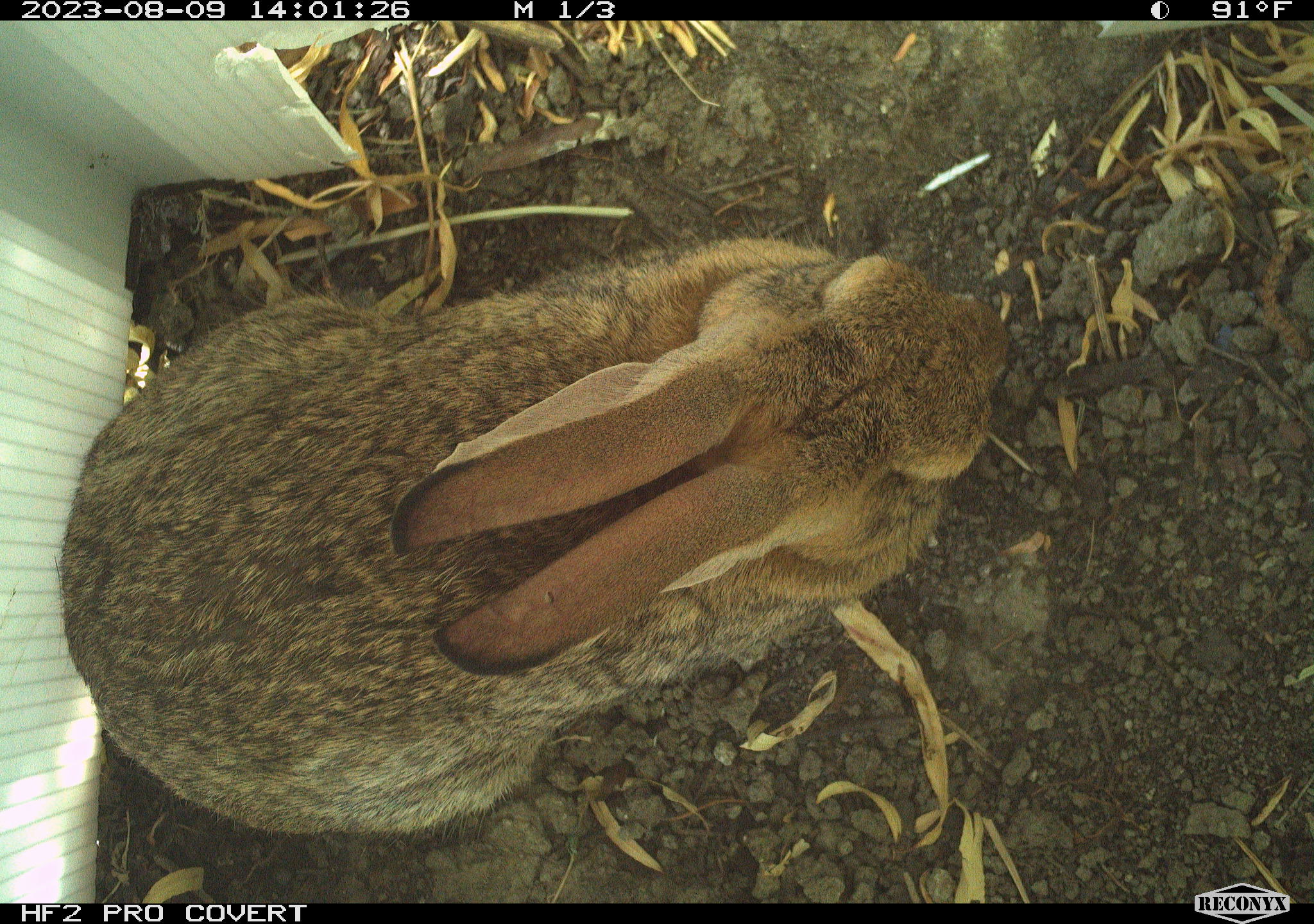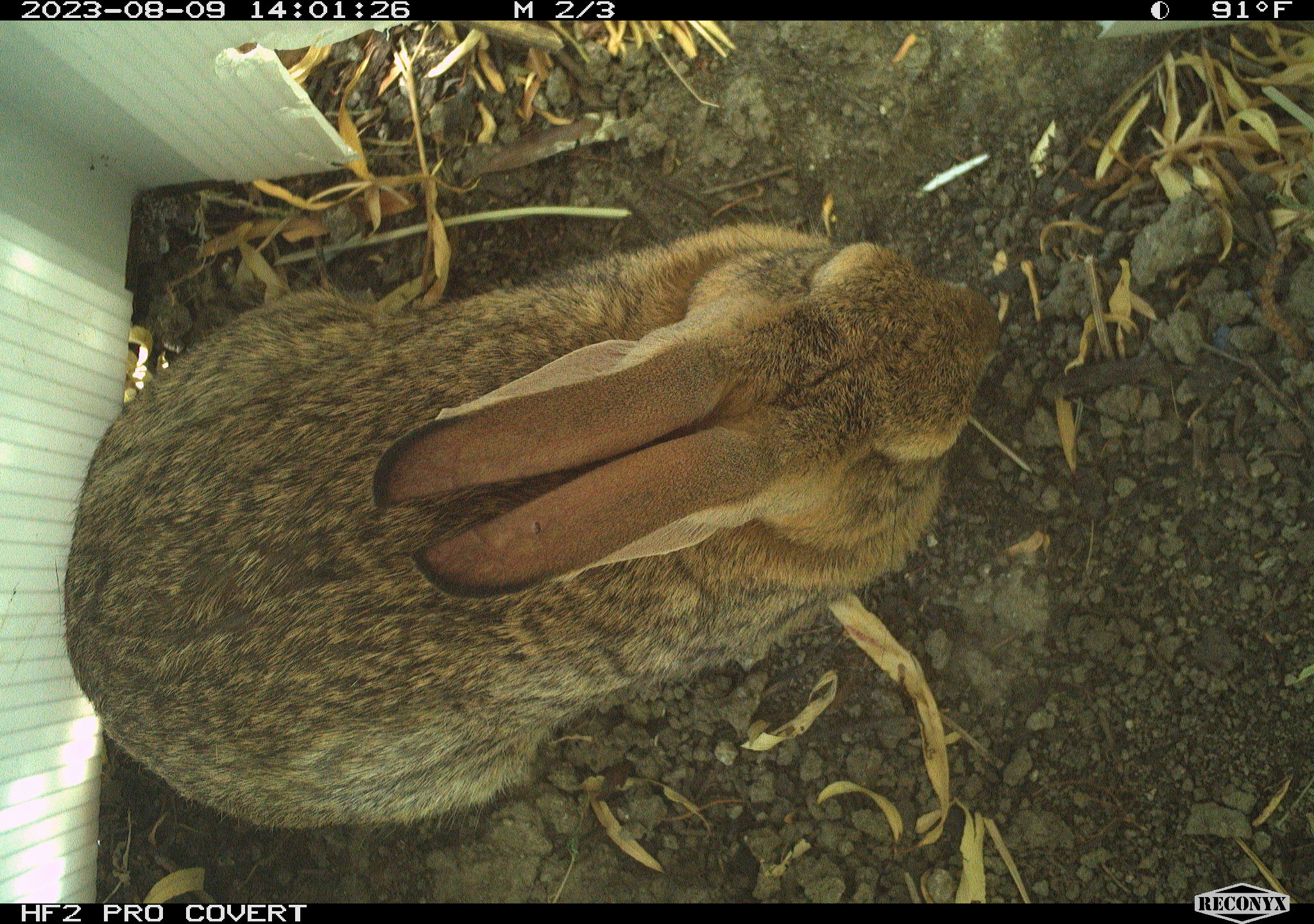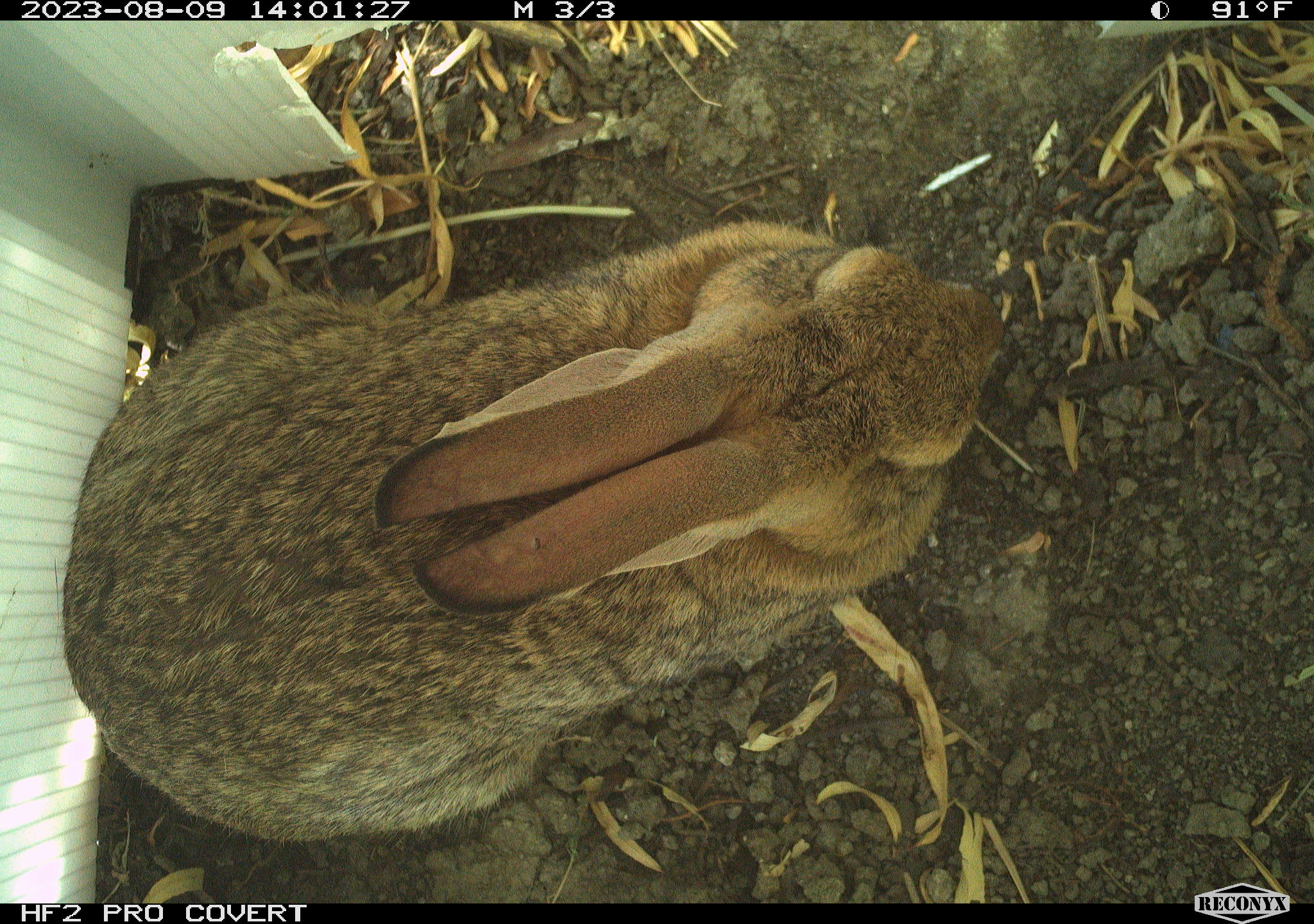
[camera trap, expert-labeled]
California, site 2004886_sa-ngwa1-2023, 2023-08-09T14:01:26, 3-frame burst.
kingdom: Animalia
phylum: Chordata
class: Mammalia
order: Lagomorpha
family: Leporidae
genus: Sylvilagus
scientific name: Sylvilagus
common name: cottontail rabbits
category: sylvilagus species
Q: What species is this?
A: Sylvilagus species (cottontail rabbits) (Sylvilagus).